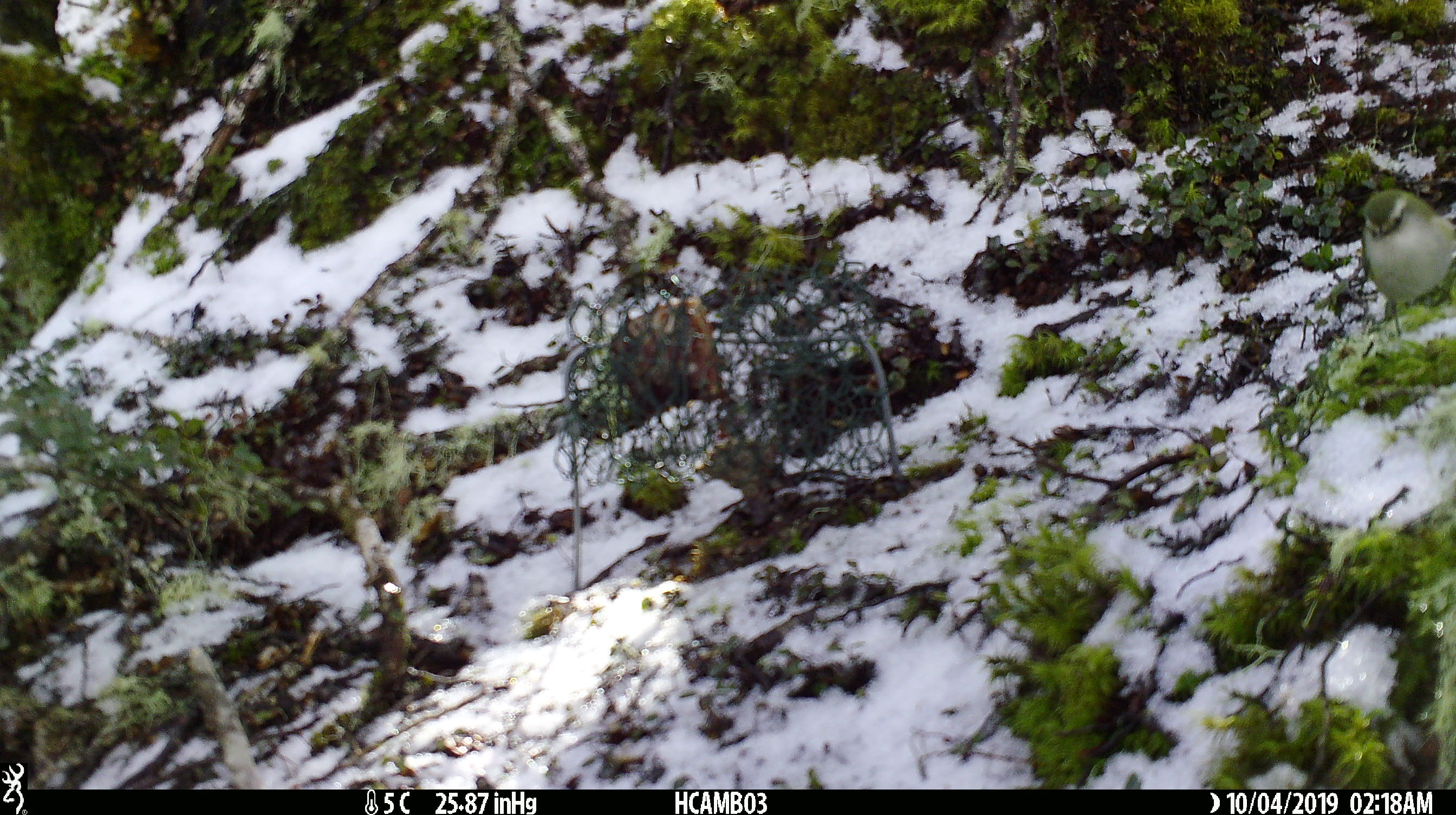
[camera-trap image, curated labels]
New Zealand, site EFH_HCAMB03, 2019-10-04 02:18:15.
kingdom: Animalia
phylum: Chordata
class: Aves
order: Passeriformes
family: Acanthisittidae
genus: Acanthisitta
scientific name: Acanthisitta chloris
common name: rifleman